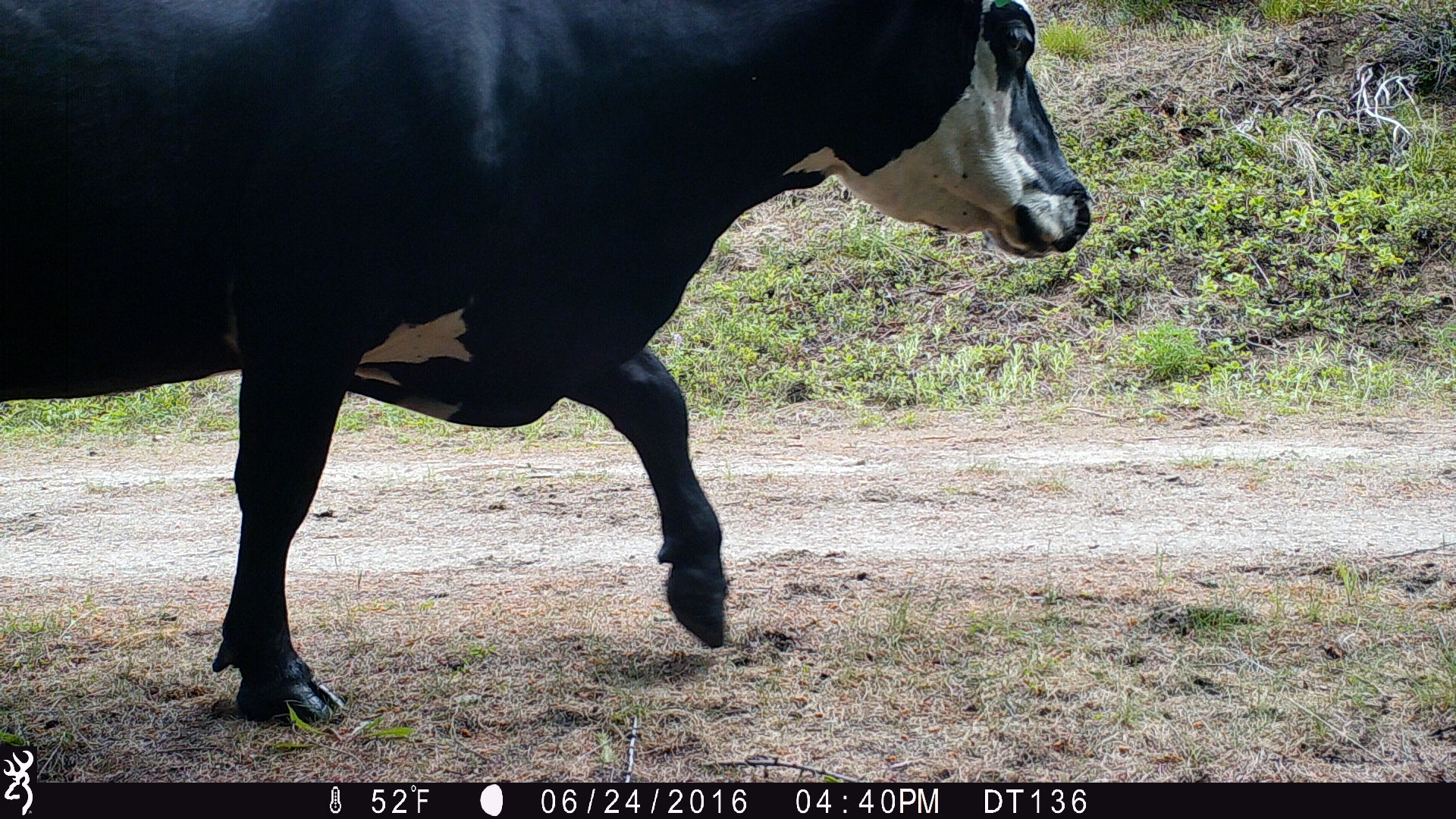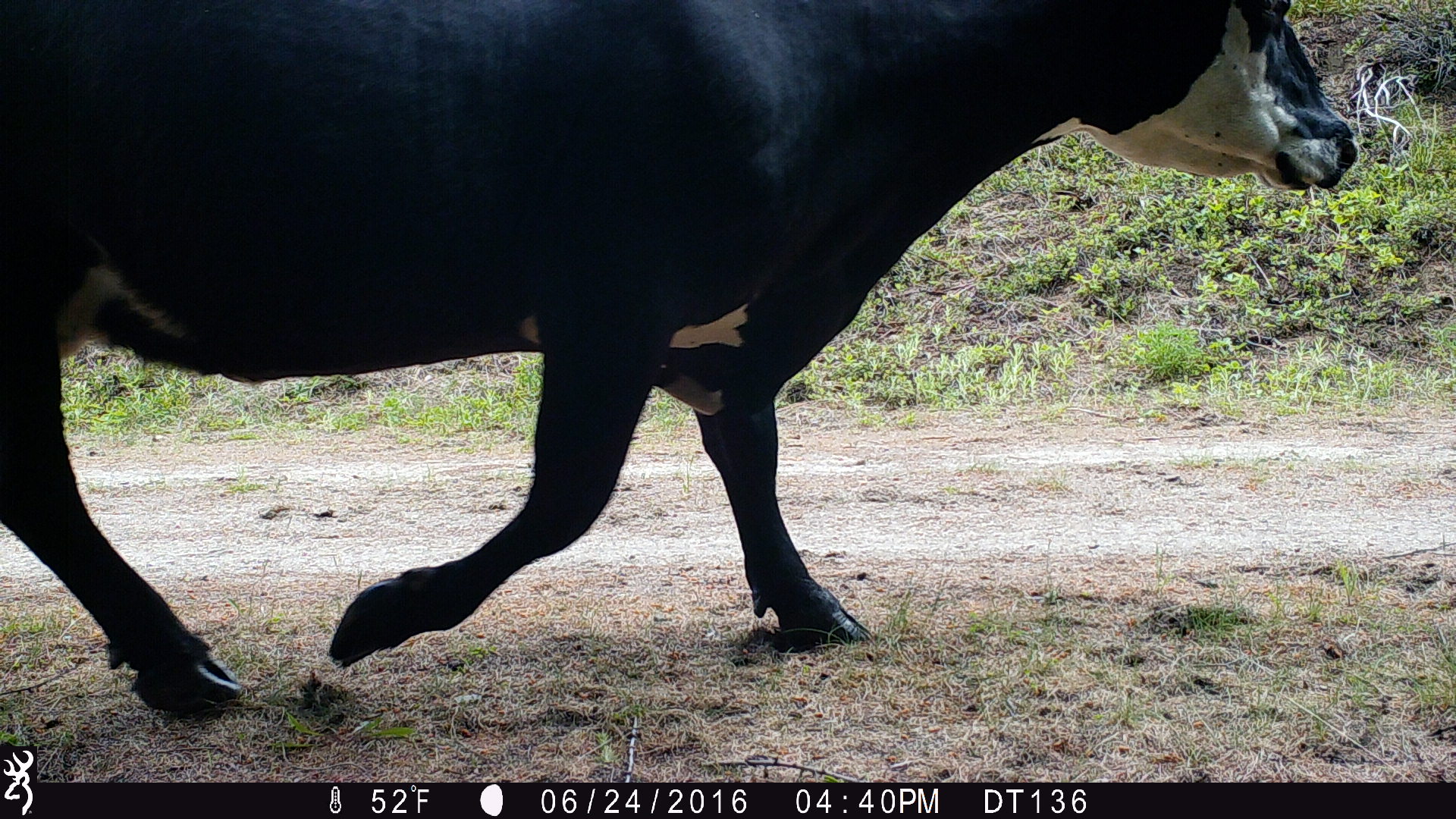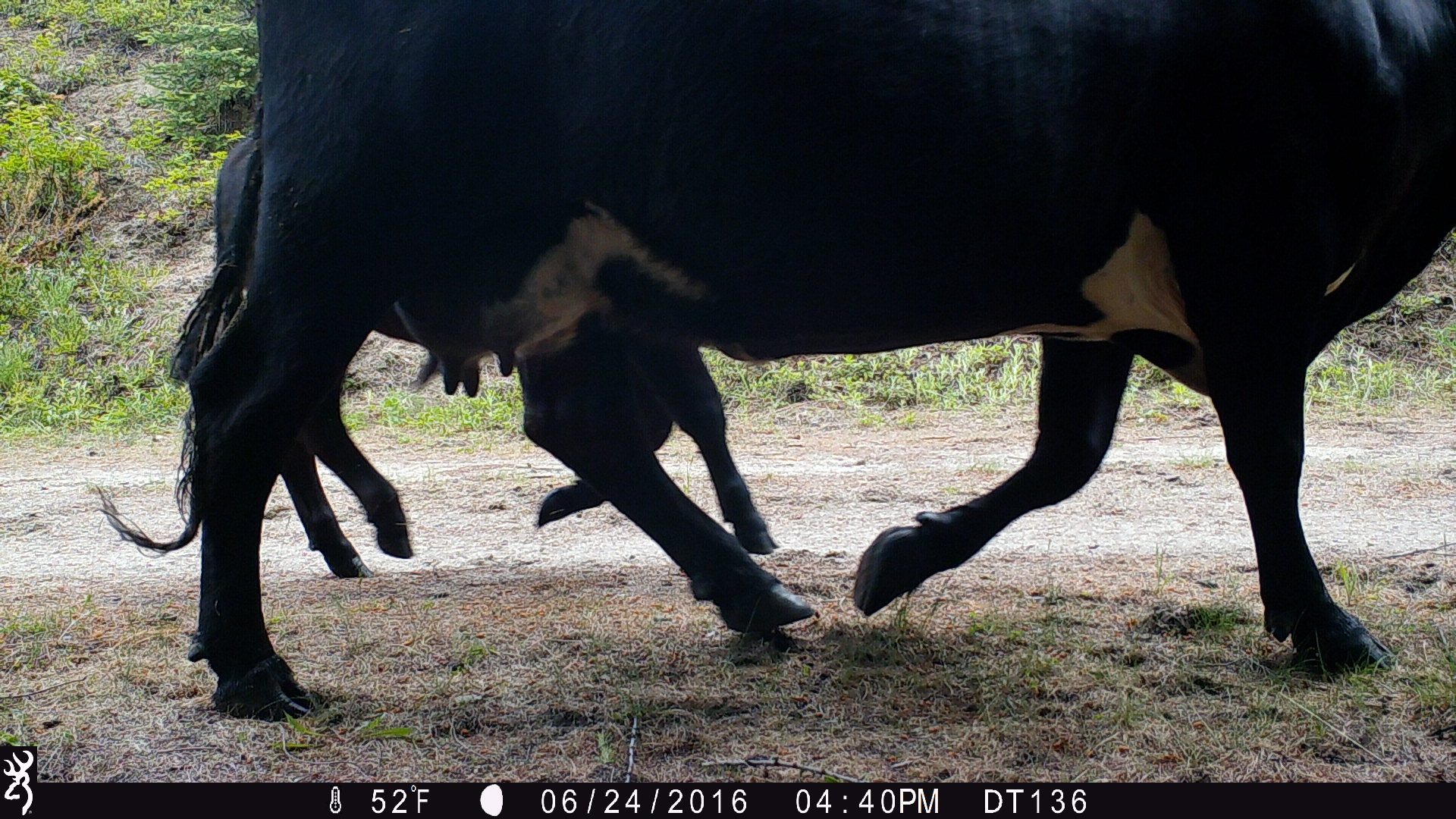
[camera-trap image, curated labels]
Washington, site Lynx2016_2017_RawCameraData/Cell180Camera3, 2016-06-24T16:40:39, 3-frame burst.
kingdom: Animalia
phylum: Chordata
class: Mammalia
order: Artiodactyla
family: Bovidae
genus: Bos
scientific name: Bos taurus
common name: domestic cattle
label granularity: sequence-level